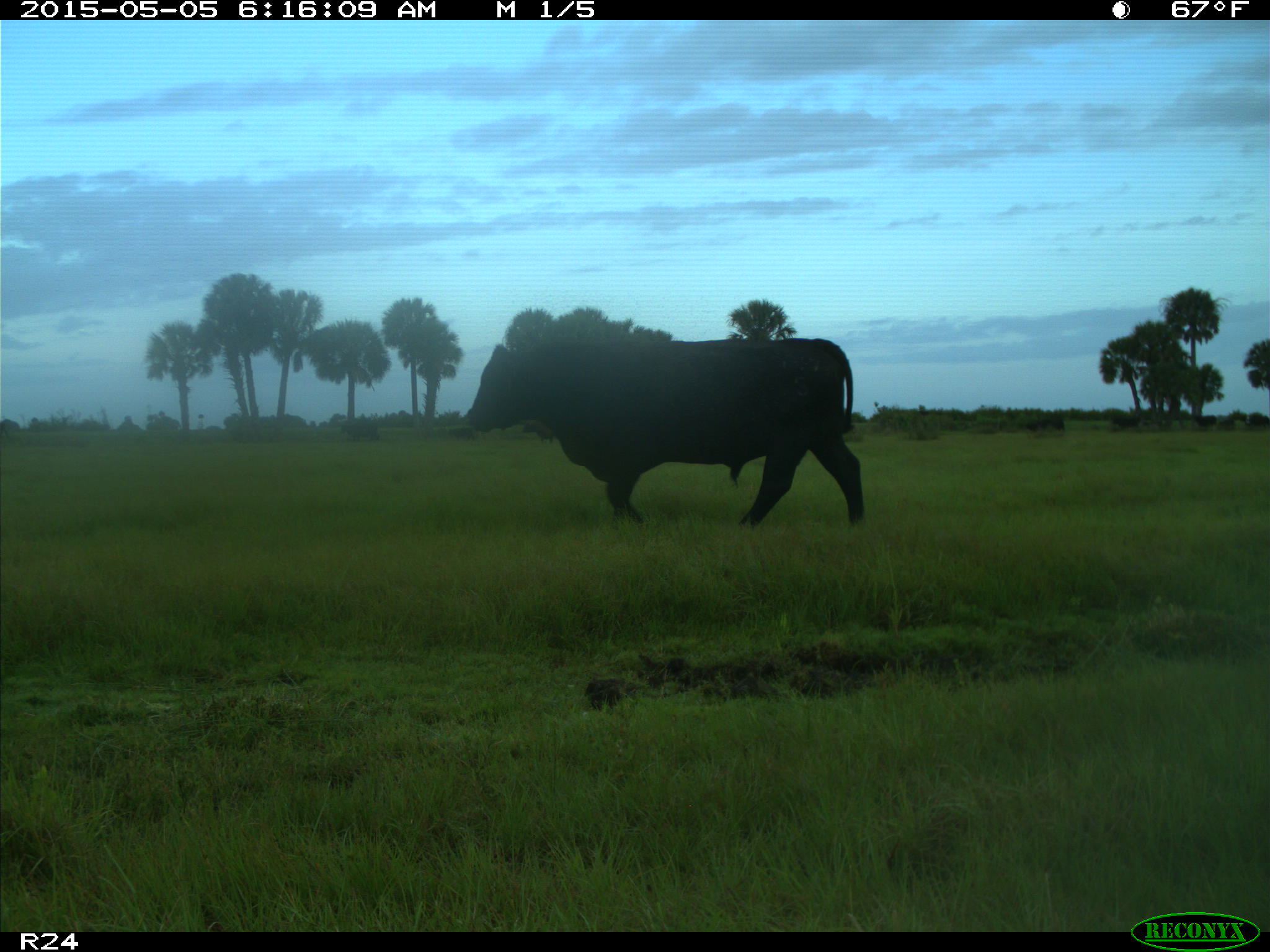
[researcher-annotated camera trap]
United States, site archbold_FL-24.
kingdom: Animalia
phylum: Chordata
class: Mammalia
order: Artiodactyla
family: Bovidae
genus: Bos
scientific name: Bos taurus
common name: domestic cow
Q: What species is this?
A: Bos taurus (domestic cow).